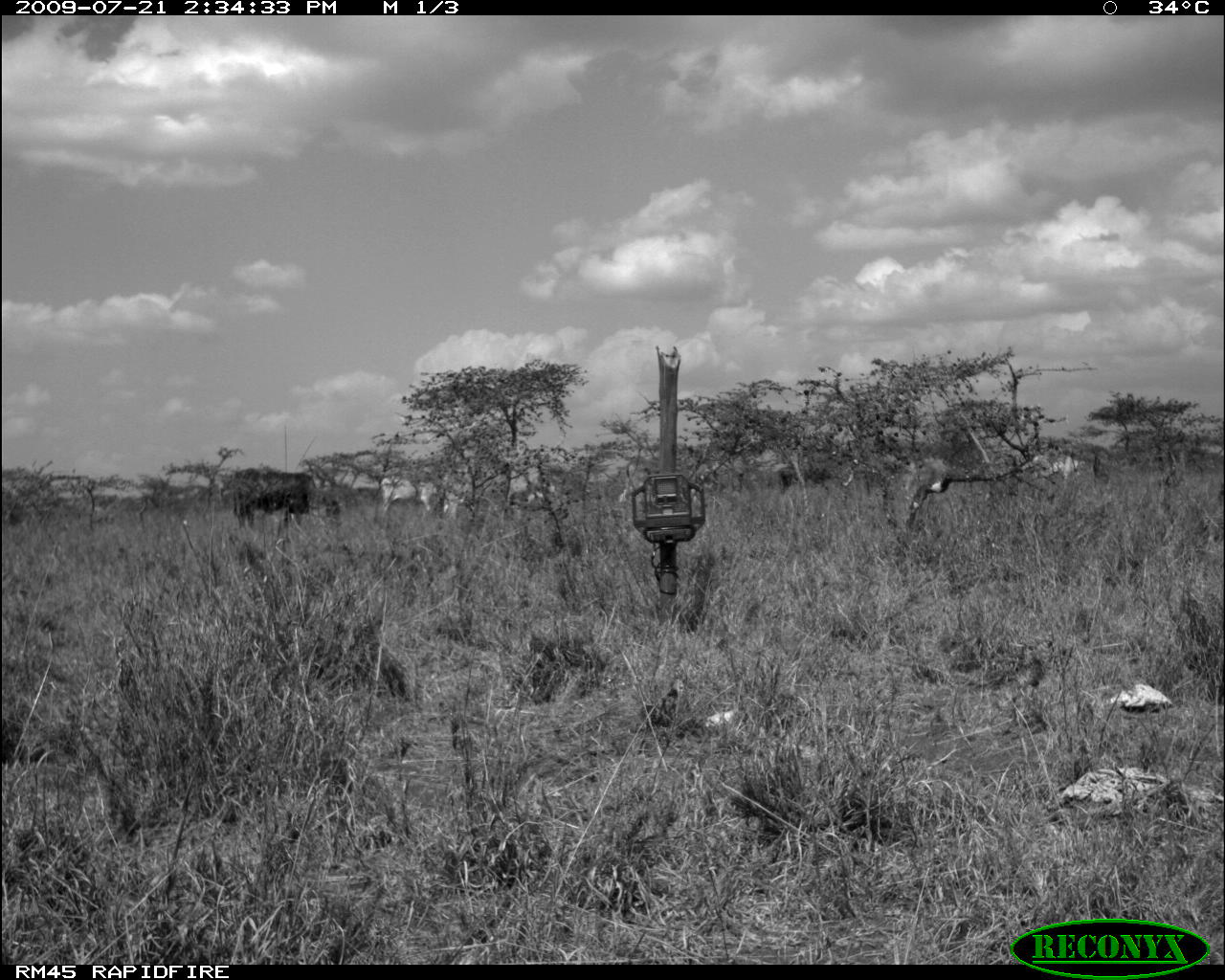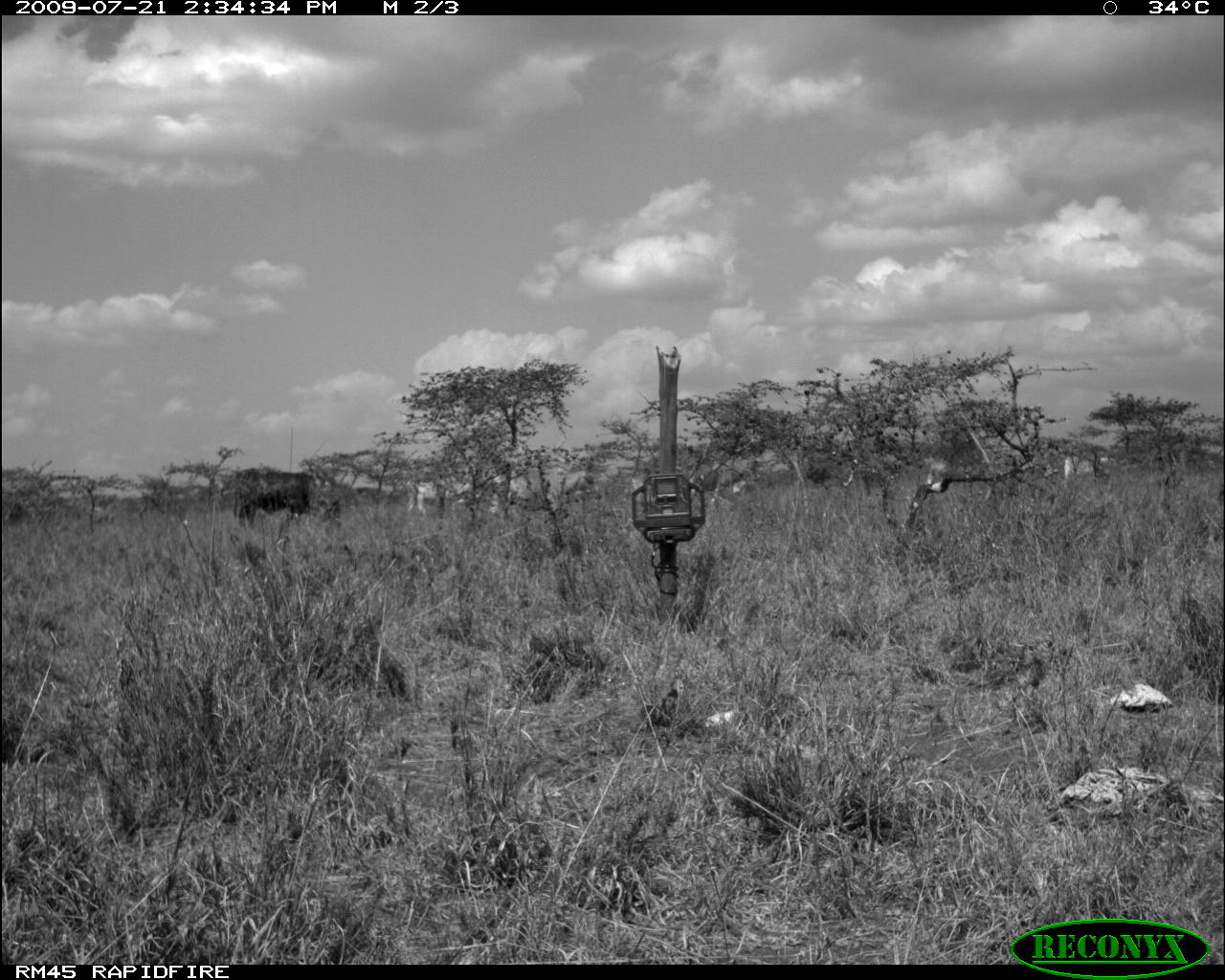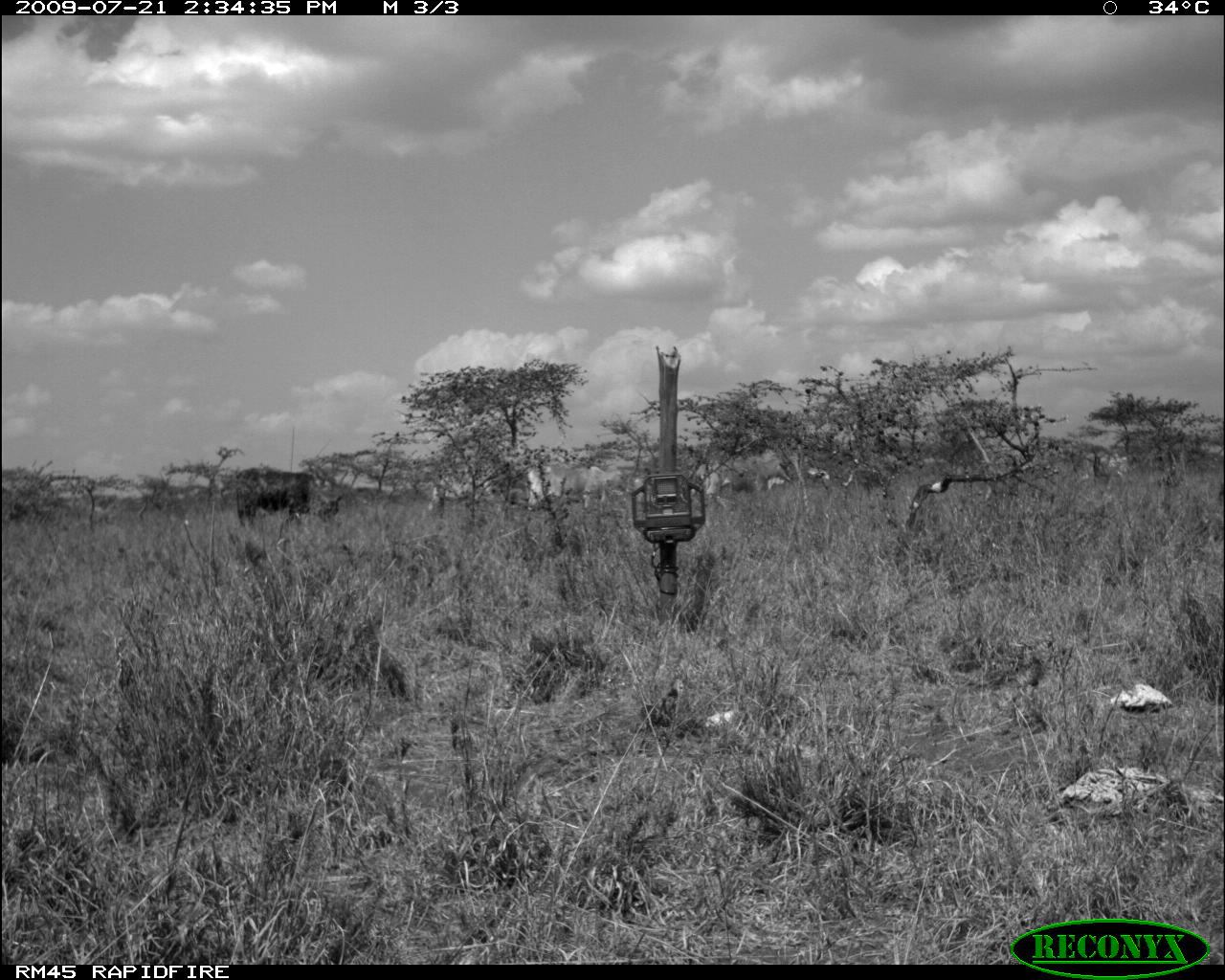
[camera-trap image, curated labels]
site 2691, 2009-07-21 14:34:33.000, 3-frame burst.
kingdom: Animalia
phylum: Chordata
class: Mammalia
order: Artiodactyla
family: Bovidae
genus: Bos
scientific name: Bos taurus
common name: domestic cattle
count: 6